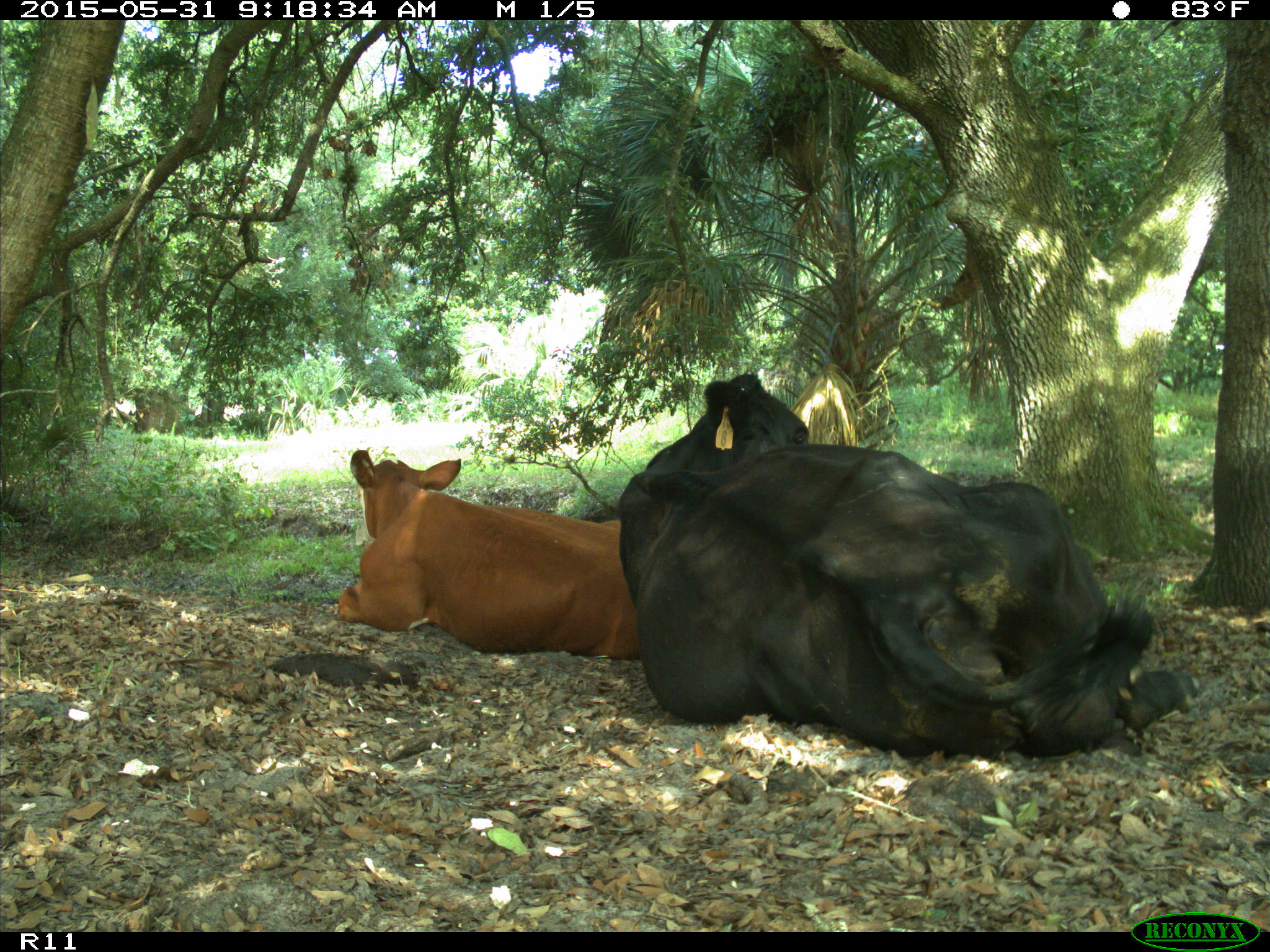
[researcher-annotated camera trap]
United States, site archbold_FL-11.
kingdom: Animalia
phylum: Chordata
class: Mammalia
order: Artiodactyla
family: Bovidae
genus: Bos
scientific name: Bos taurus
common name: domestic cow